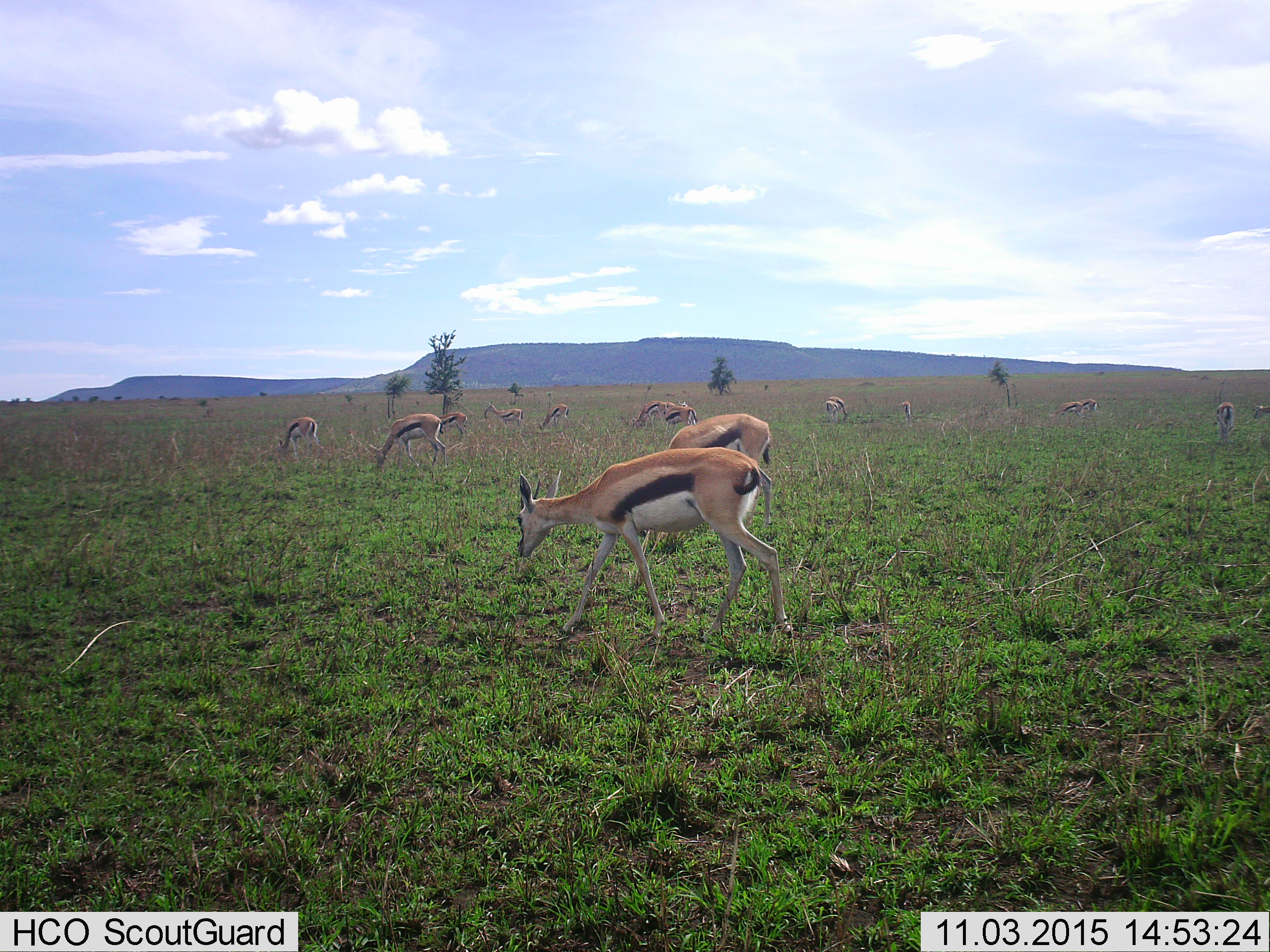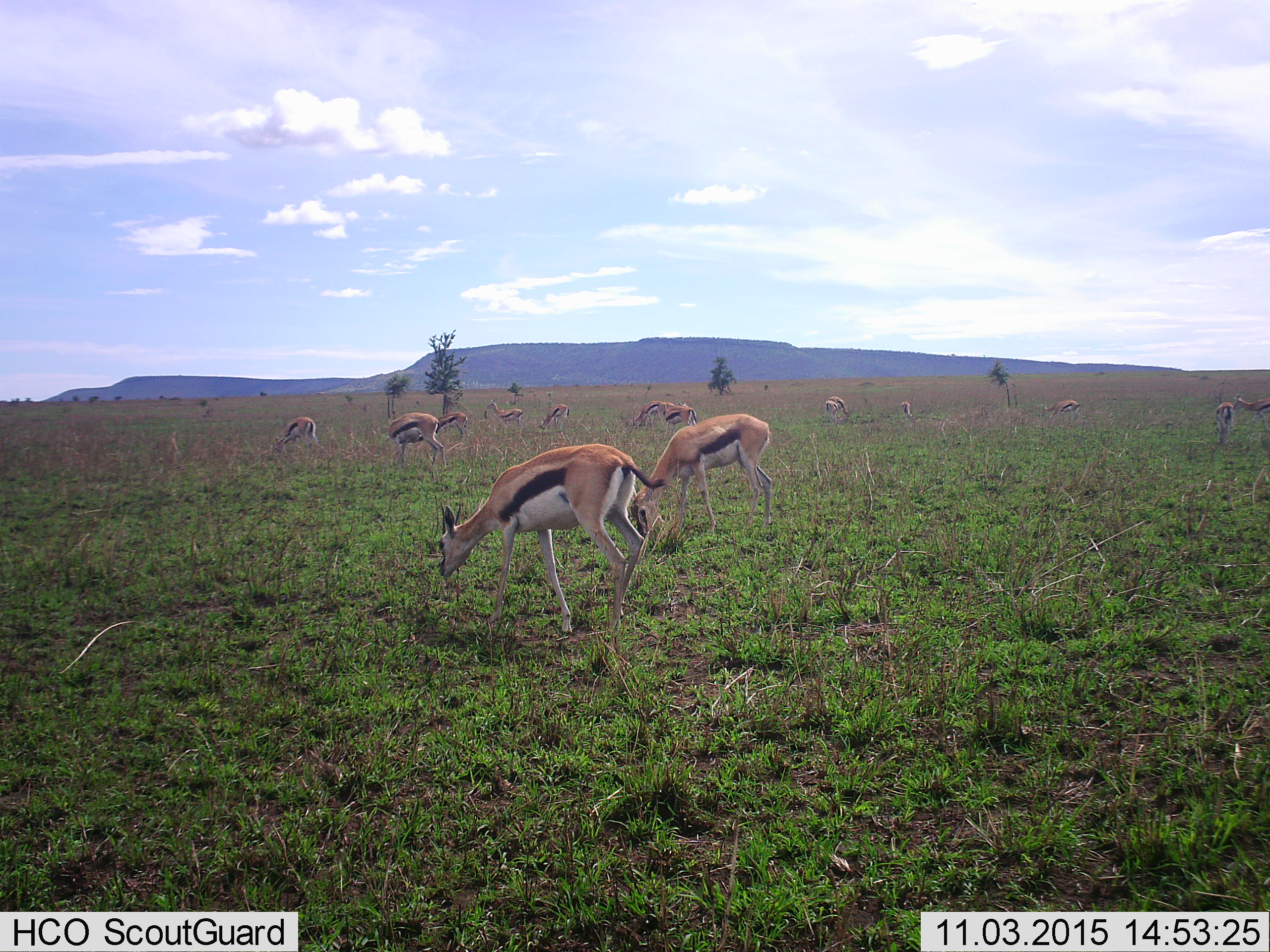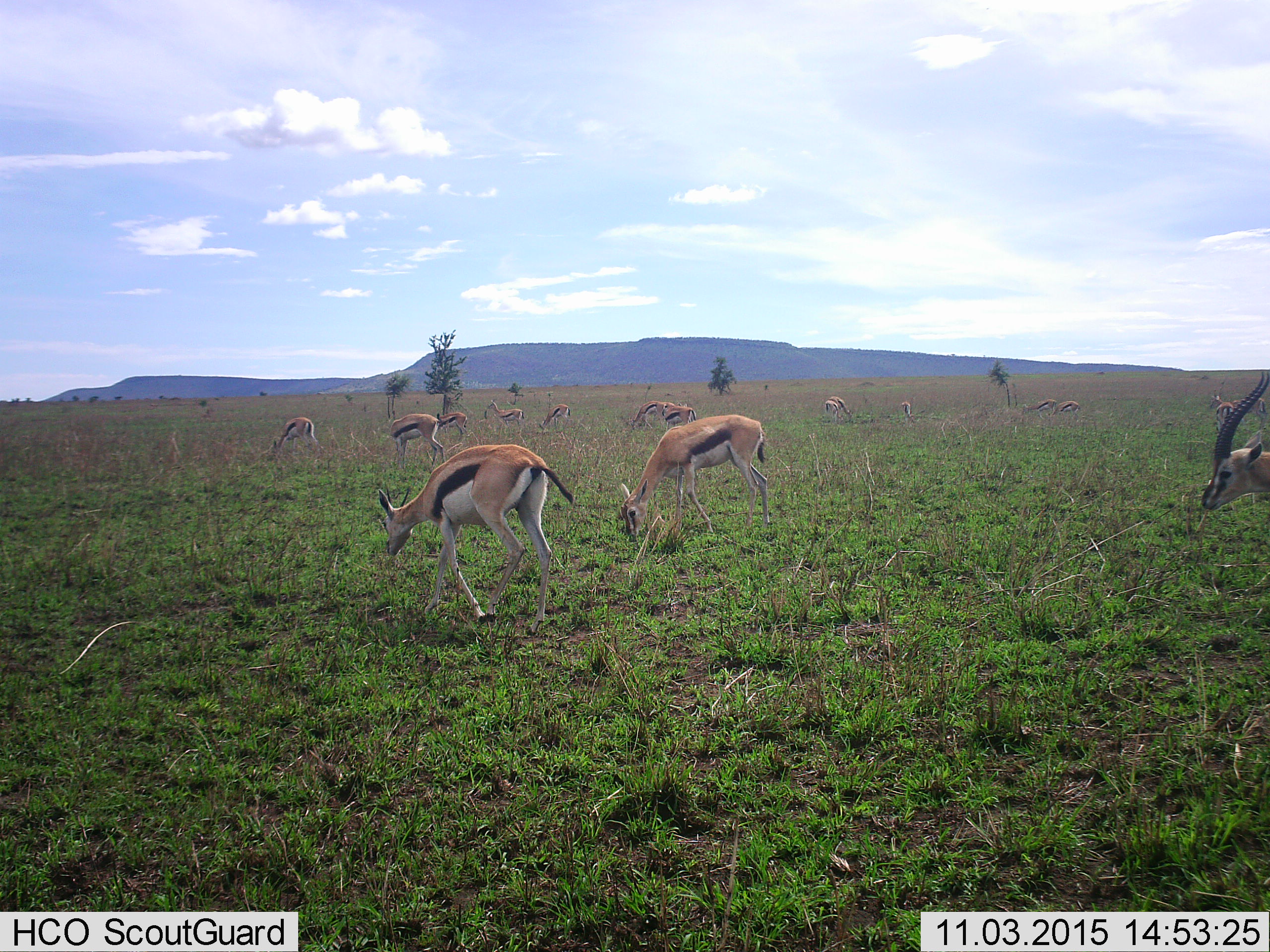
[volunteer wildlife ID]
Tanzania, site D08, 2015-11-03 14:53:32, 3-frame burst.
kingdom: Animalia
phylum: Chordata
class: Mammalia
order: Artiodactyla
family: Bovidae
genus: Eudorcas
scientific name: Eudorcas thomsonii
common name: thomson's gazelle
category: gazellethomsons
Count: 11-50.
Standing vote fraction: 56%.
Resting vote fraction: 6%.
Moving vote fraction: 83%.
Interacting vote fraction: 0%.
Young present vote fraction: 11%.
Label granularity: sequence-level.